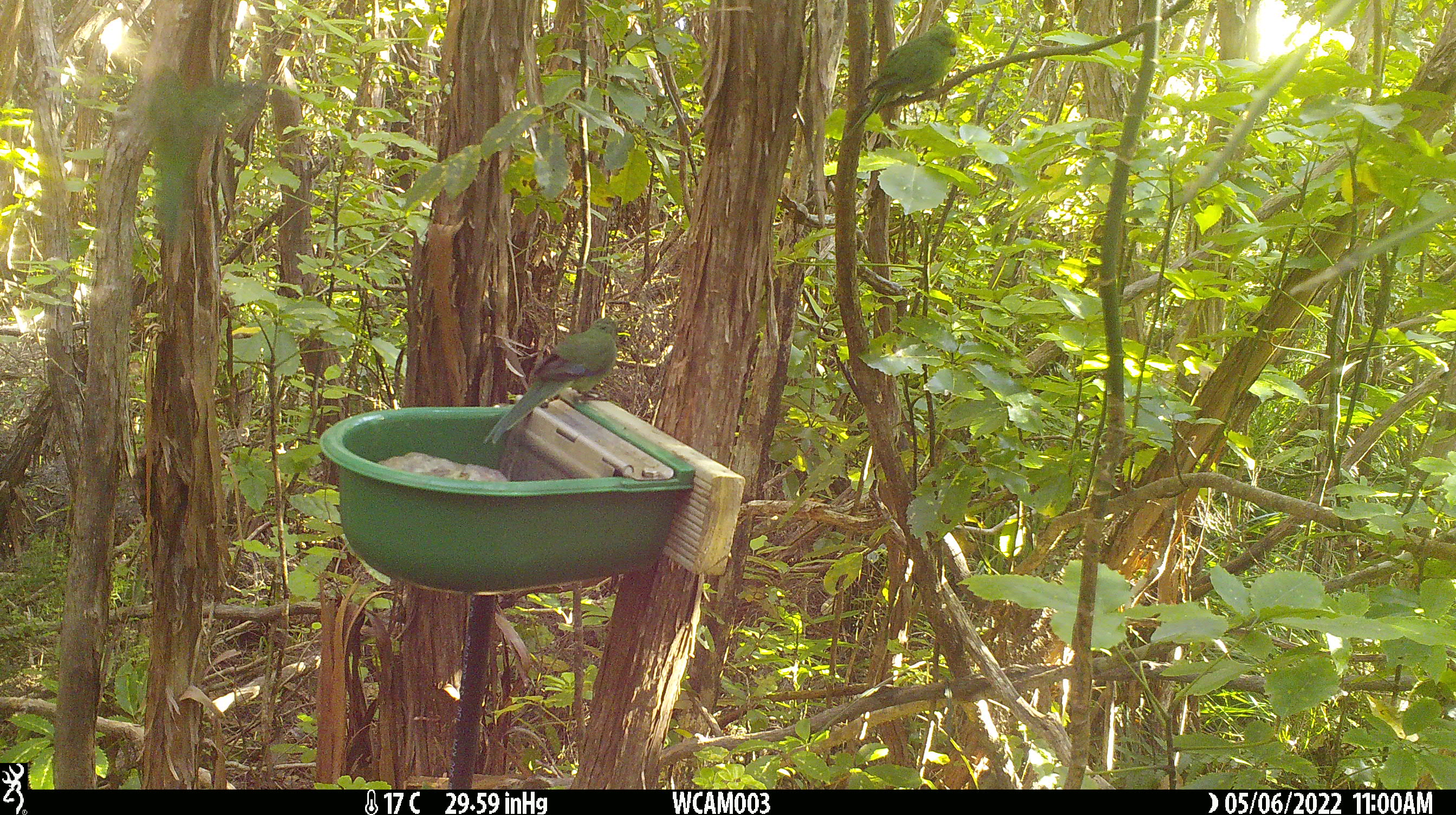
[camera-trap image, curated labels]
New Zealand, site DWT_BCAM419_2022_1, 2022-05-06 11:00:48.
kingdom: Animalia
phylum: Chordata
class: Aves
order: Psittaciformes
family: Psittaculidae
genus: Cyanoramphus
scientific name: Cyanoramphus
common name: parakeet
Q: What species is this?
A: Parakeet (Cyanoramphus).